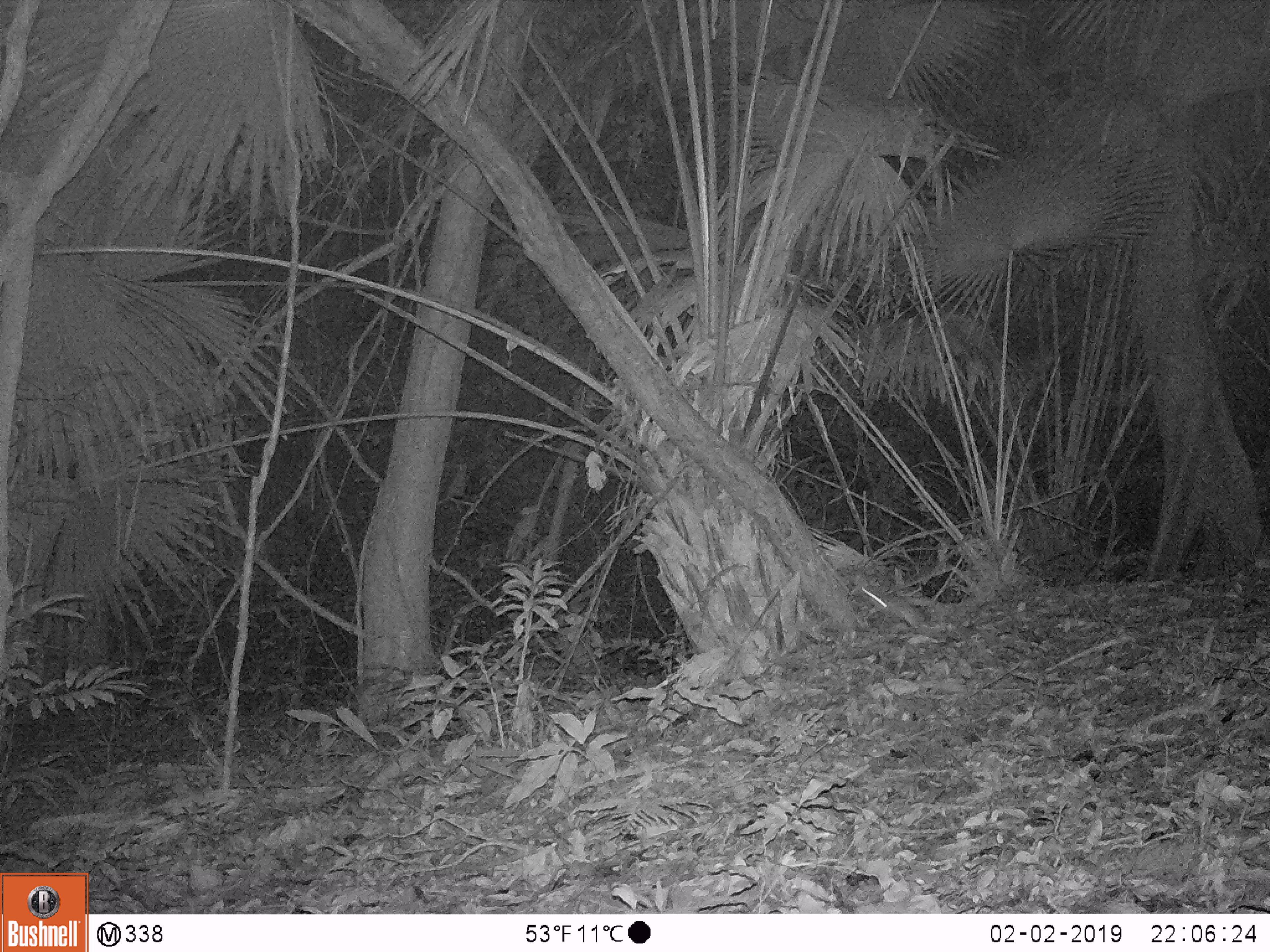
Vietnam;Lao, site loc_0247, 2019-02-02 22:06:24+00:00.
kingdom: Animalia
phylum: Chordata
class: Mammalia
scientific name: Mammalia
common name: mammal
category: unidentified small mammal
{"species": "unidentified small mammal (mammal) (Mammalia)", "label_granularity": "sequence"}